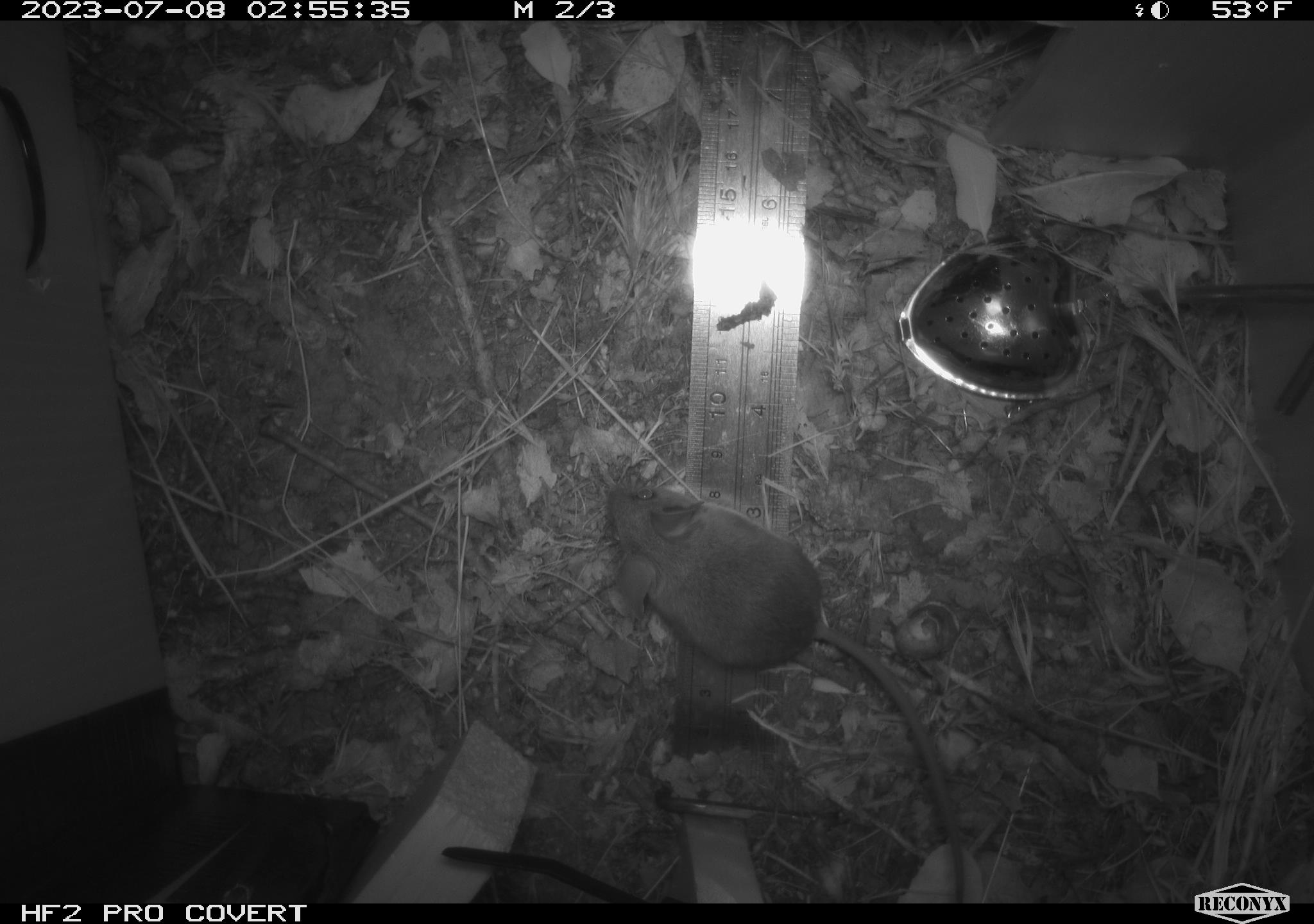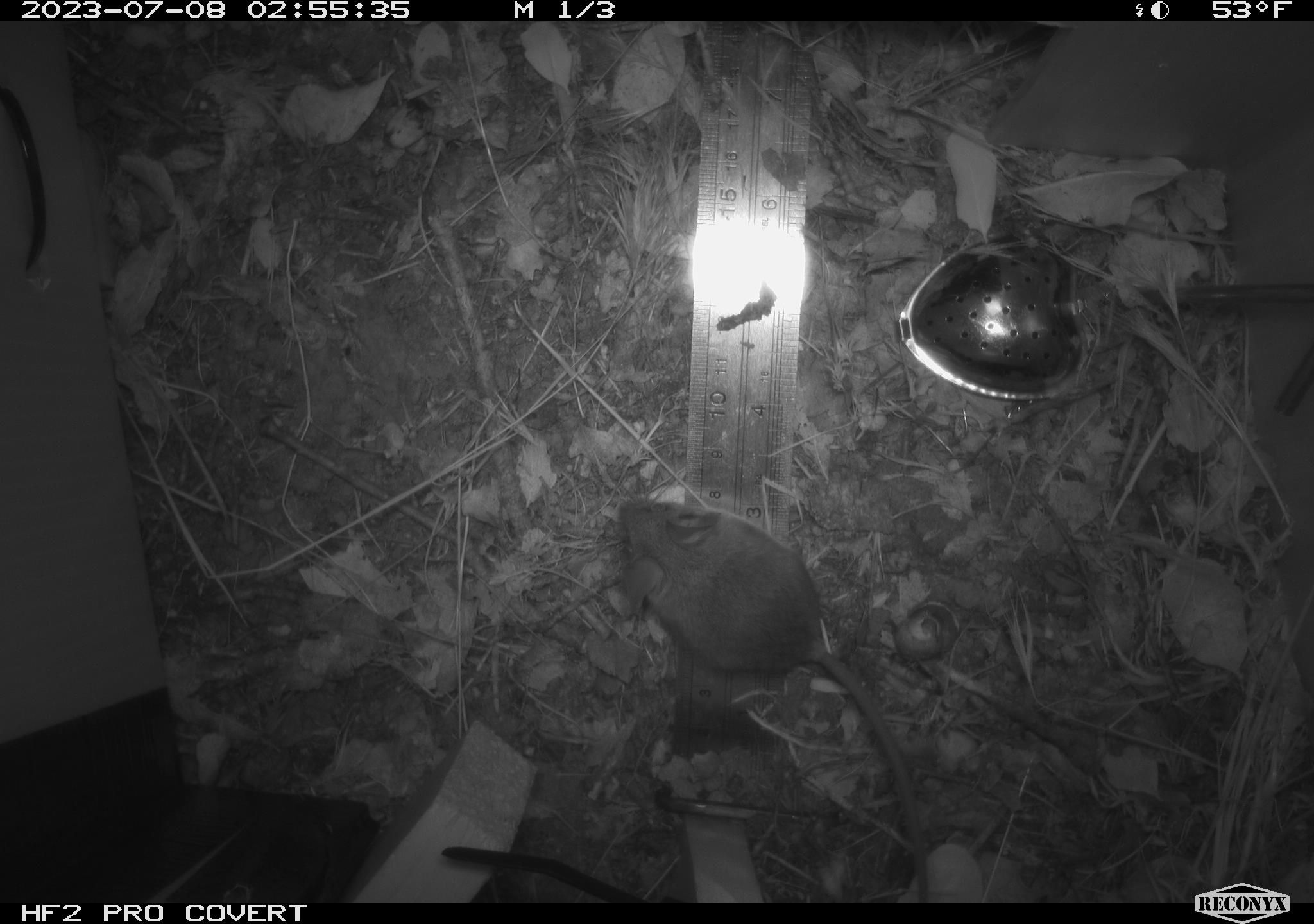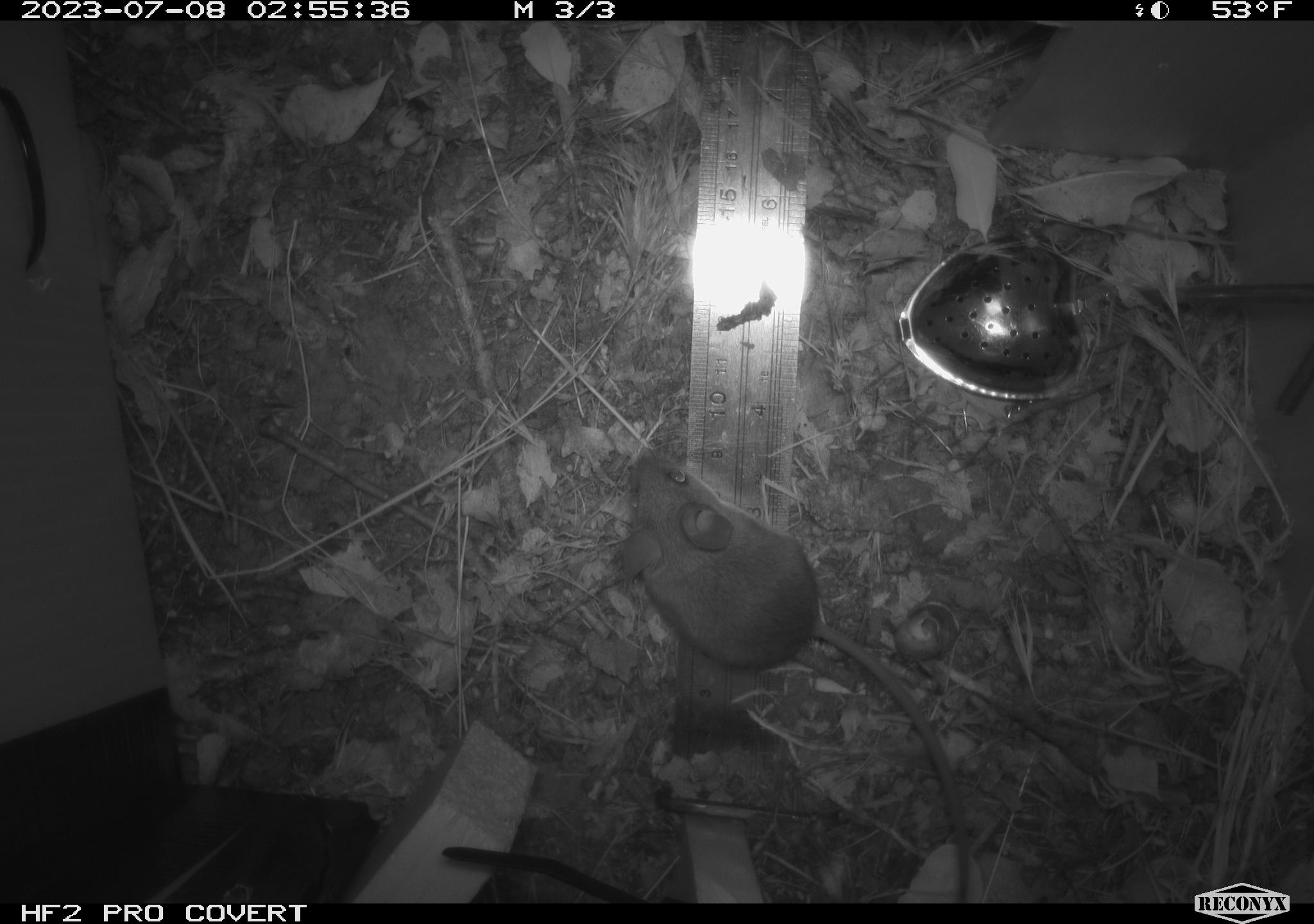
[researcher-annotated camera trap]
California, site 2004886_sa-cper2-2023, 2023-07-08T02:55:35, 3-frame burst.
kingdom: Animalia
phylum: Chordata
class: Mammalia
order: Rodentia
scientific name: Rodentia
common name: mouse species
Mouse species (Rodentia).